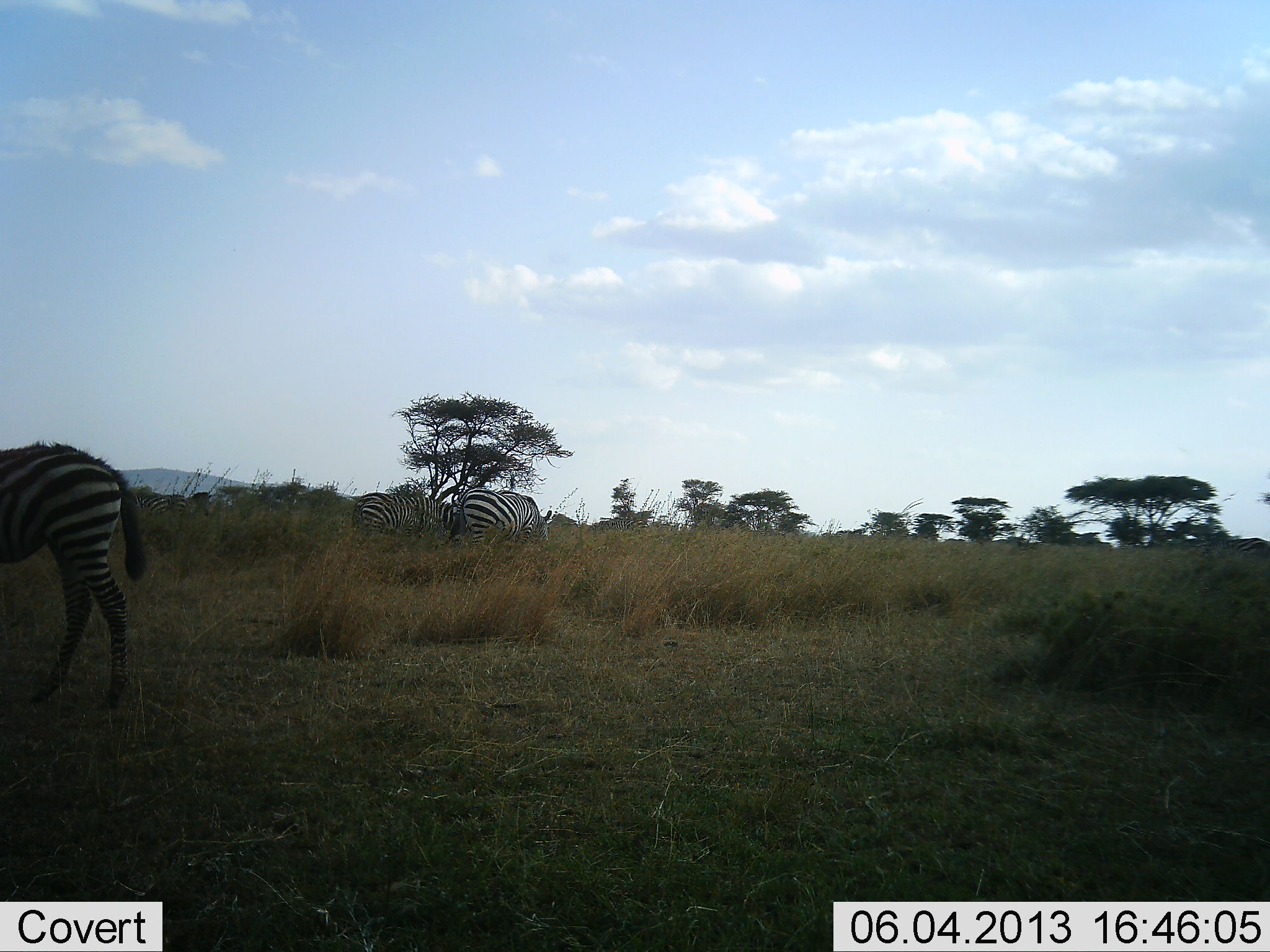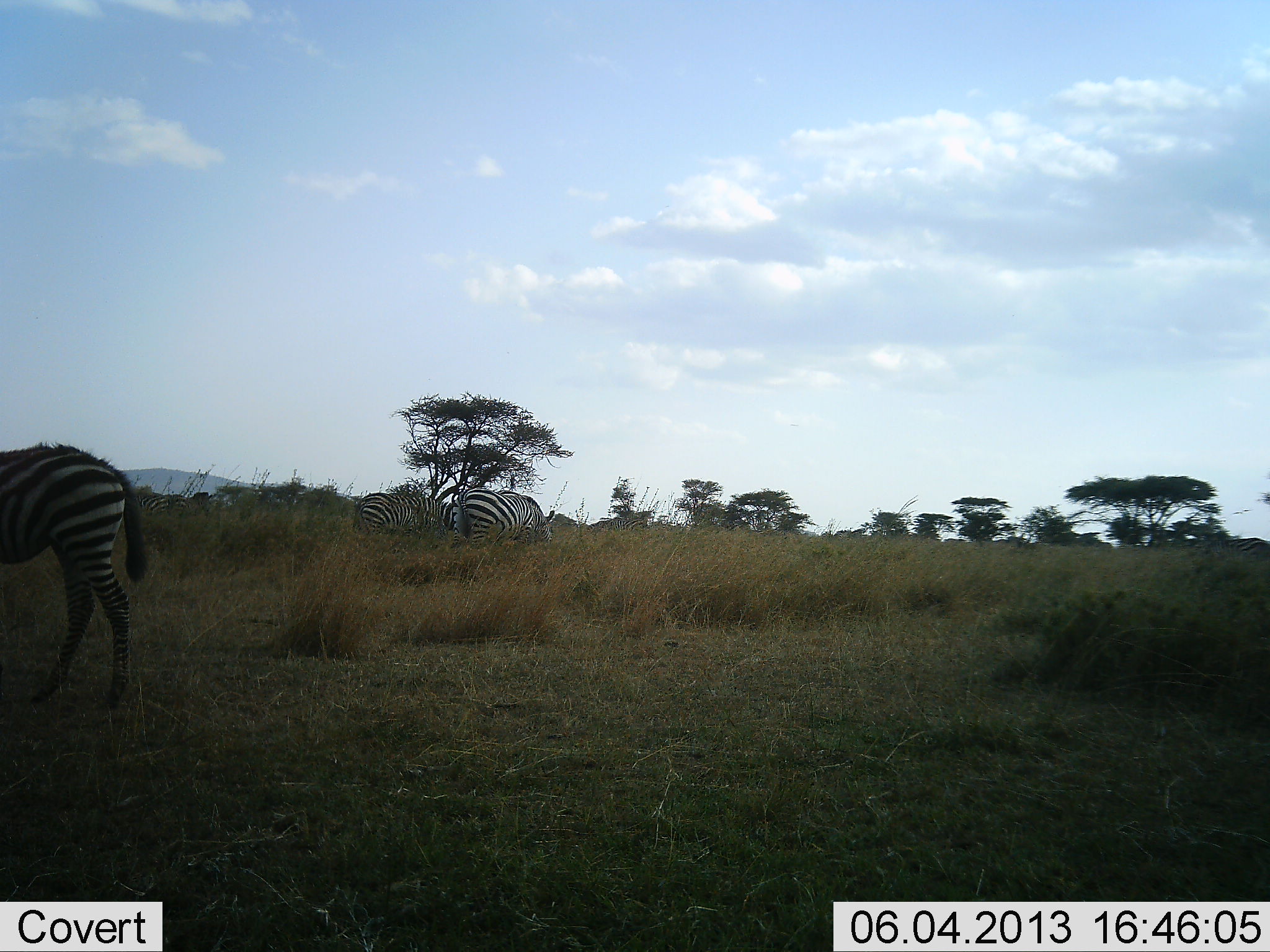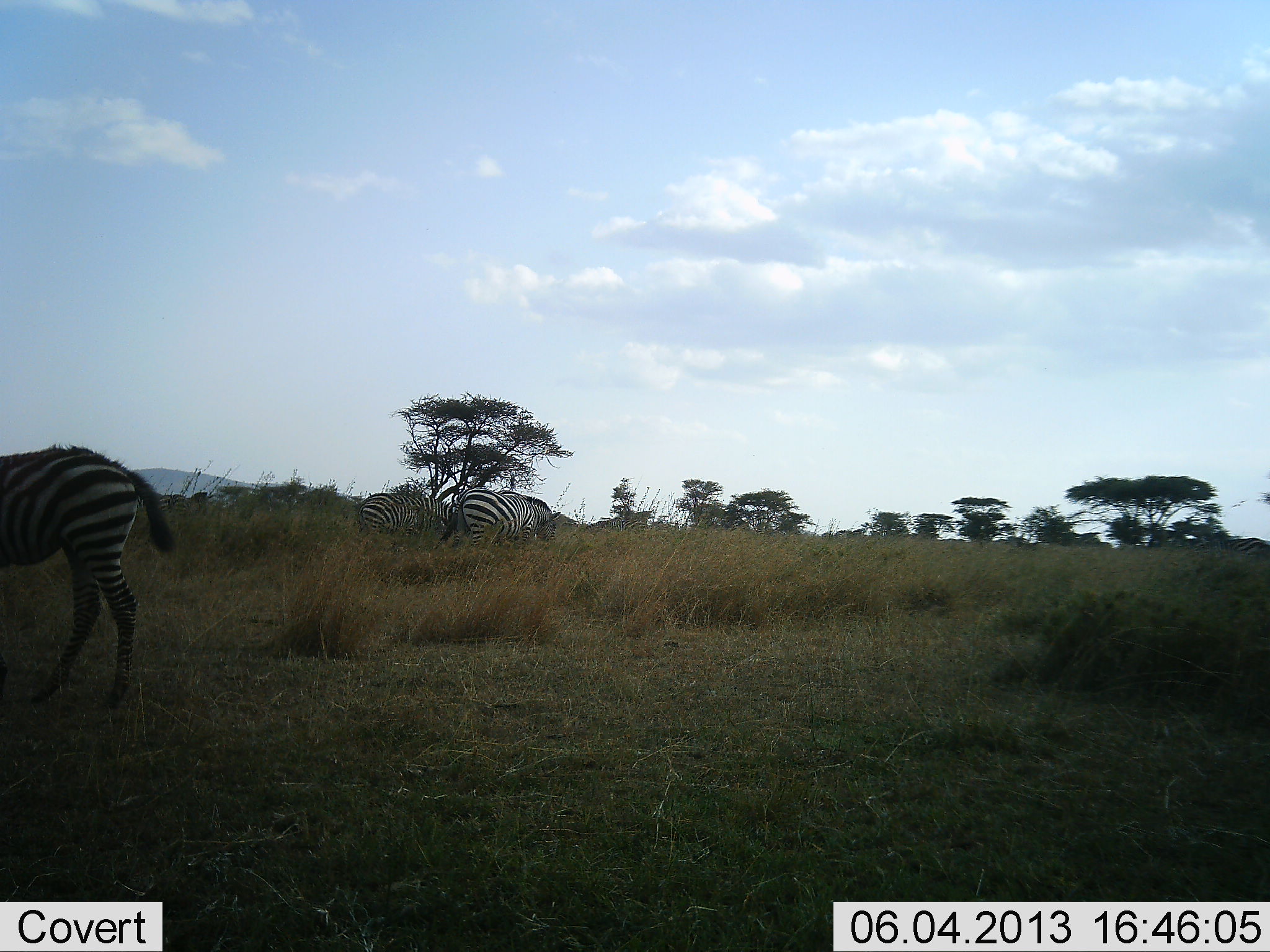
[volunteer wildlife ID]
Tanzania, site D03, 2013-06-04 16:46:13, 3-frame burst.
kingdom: Animalia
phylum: Chordata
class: Mammalia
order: Perissodactyla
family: Equidae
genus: Equus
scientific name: Equus quagga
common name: plains zebra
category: zebra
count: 3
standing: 40%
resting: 0%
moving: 13%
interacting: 3%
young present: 3%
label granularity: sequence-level